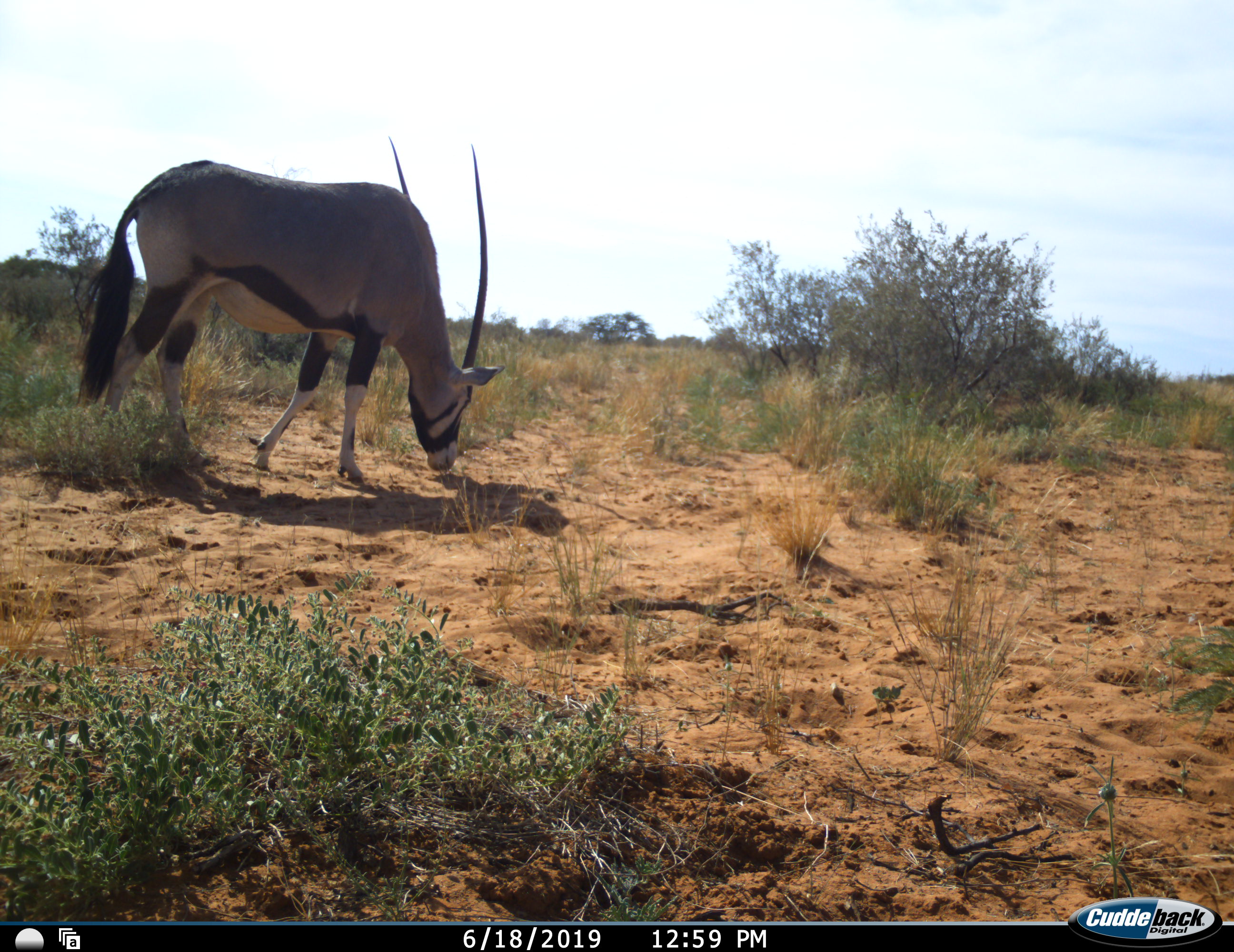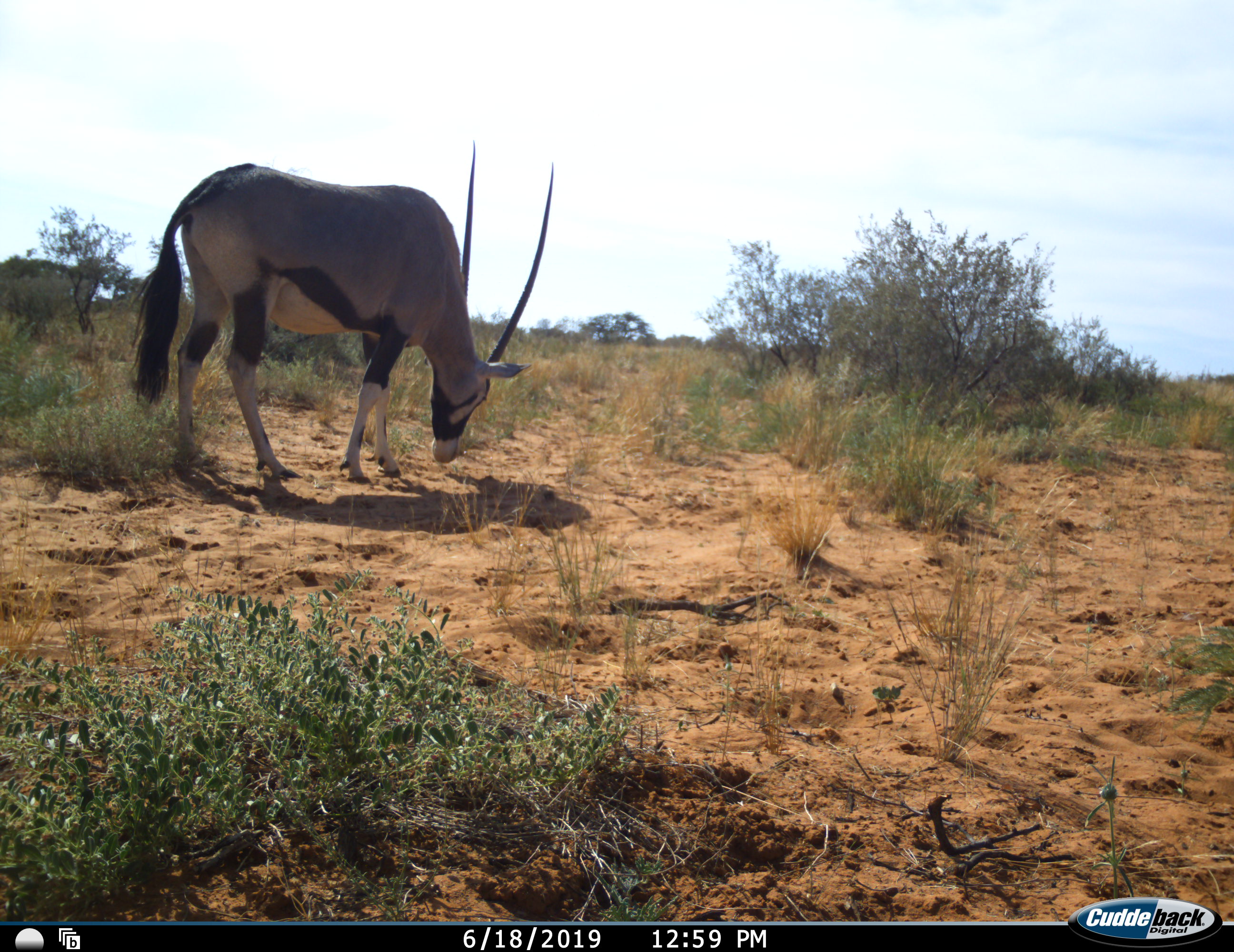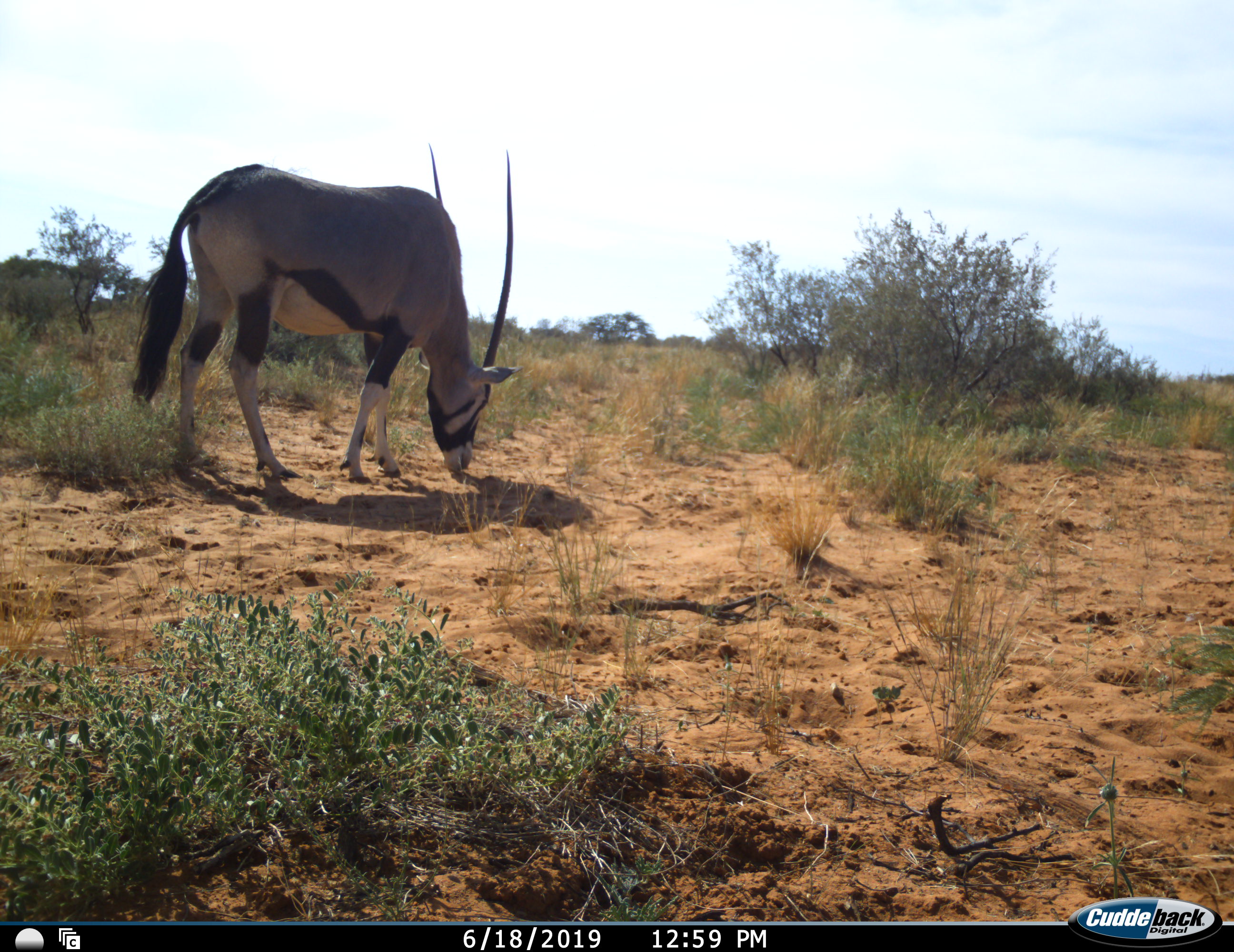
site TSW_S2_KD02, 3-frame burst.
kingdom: Animalia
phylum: Chordata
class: Mammalia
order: Artiodactyla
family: Bovidae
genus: Oryx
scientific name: Oryx gazella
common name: gemsbok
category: oryx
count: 1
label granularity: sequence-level